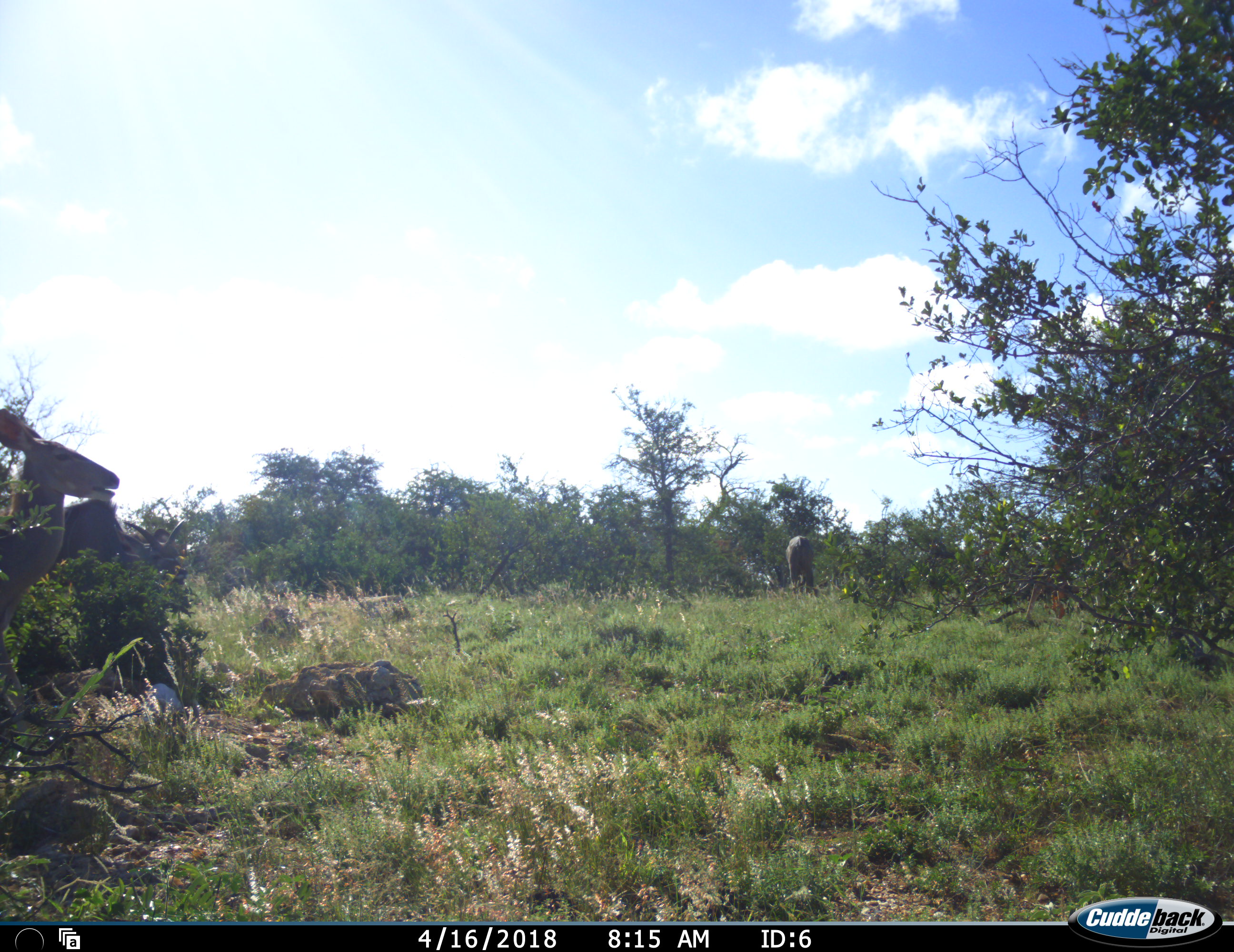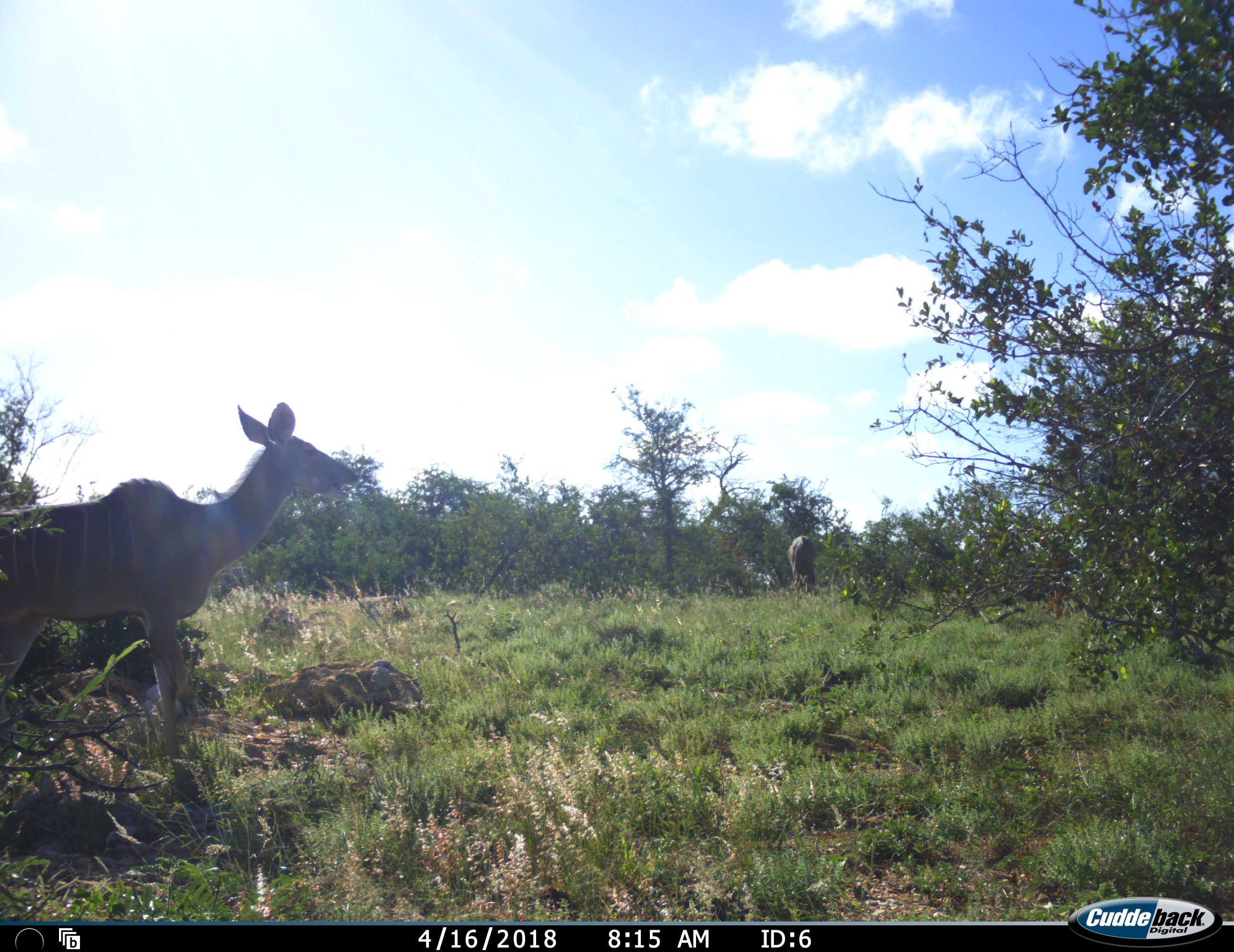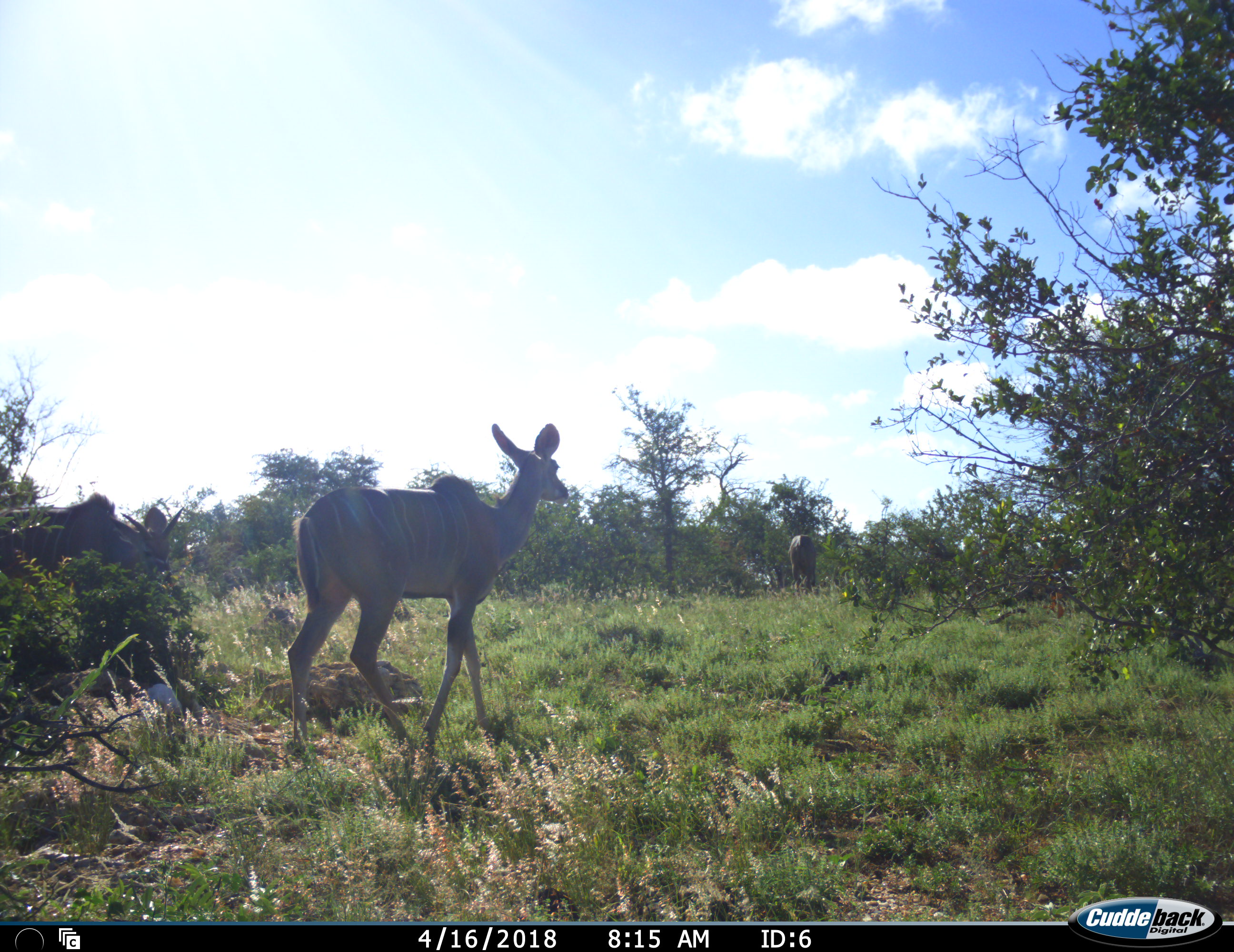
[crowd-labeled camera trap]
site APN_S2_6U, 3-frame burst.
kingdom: Animalia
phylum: Chordata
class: Mammalia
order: Artiodactyla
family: Bovidae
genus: Tragelaphus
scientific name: Tragelaphus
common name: kudu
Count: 2.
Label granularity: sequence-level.